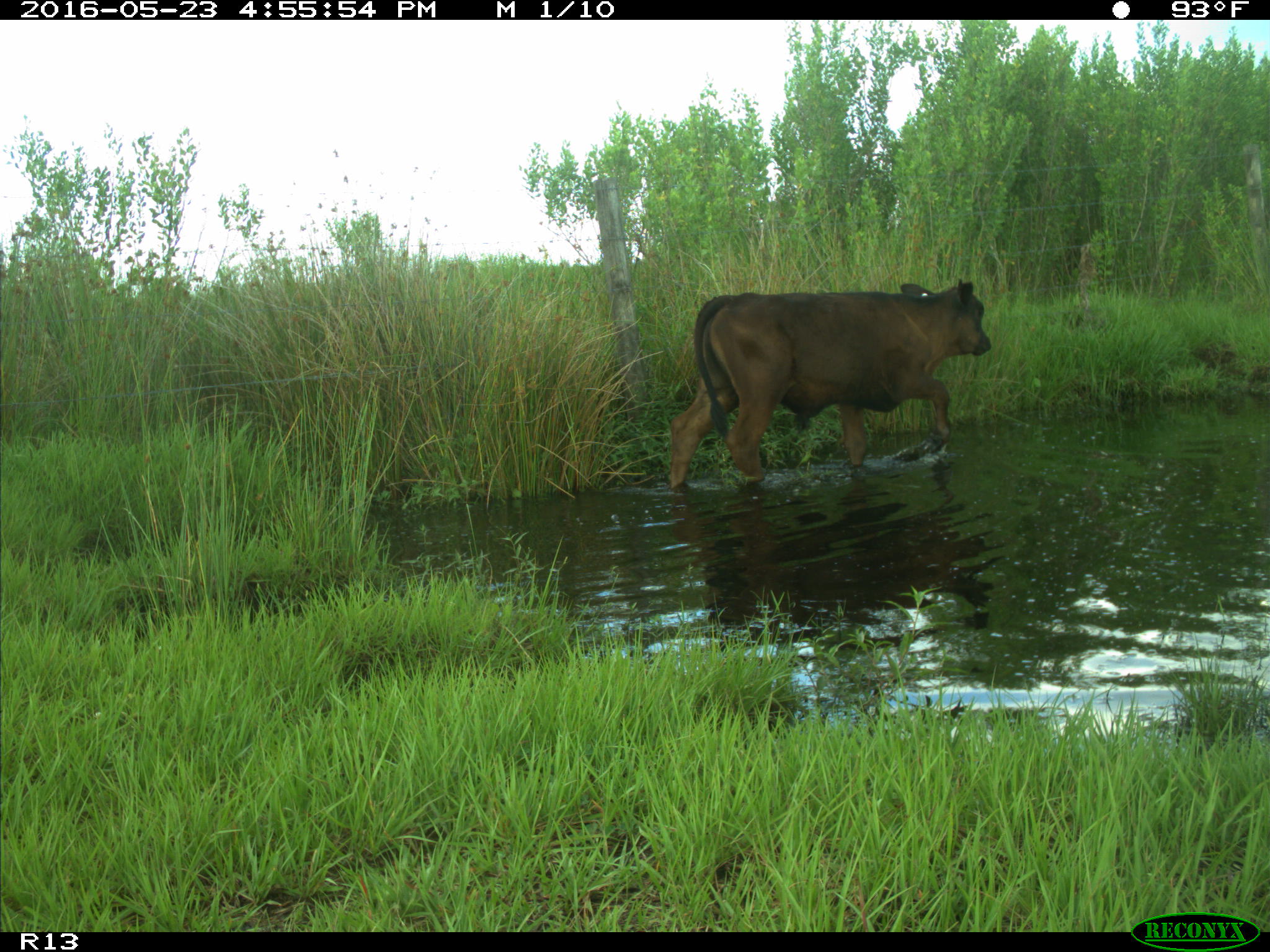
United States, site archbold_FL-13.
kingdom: Animalia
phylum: Chordata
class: Mammalia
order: Artiodactyla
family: Bovidae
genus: Bos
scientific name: Bos taurus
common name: domestic cow